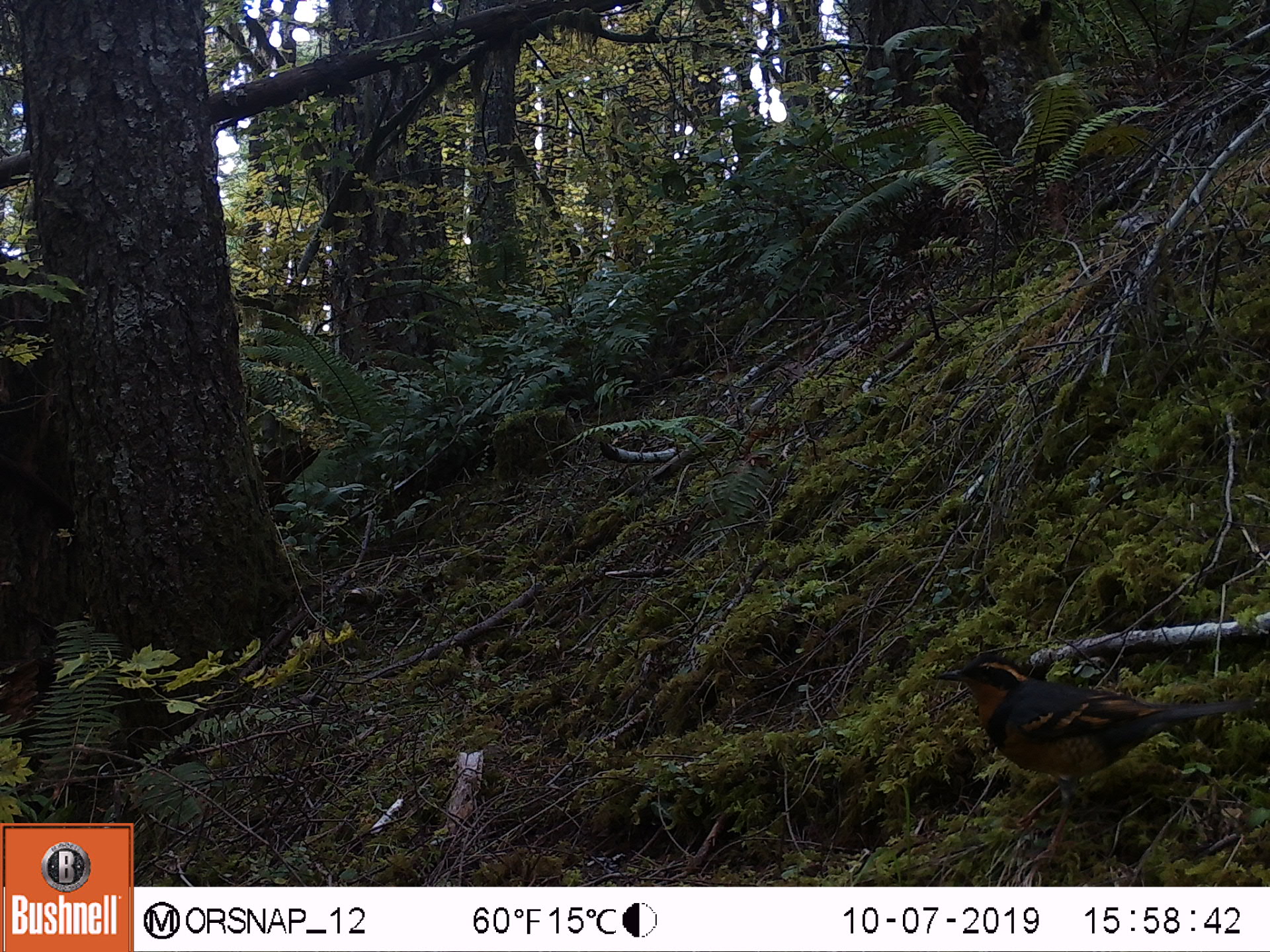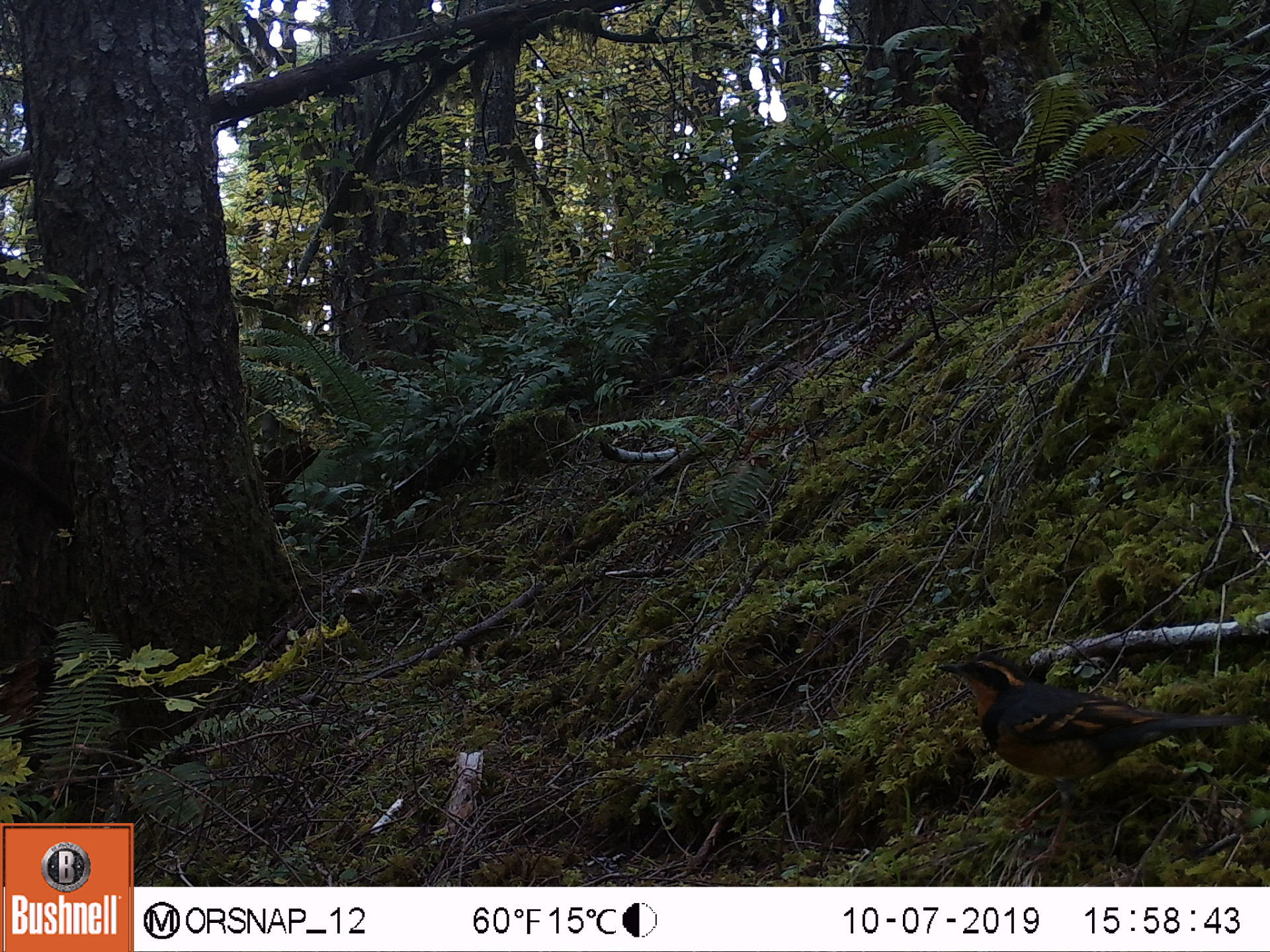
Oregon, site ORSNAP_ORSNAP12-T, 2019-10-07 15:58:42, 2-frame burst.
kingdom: Animalia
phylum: Chordata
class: Aves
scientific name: Aves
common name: bird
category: other bird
Other bird (bird) (Aves).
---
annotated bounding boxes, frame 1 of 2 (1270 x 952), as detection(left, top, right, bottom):
other bird: detection(915, 638, 1234, 881)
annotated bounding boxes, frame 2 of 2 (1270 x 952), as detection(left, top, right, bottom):
other bird: detection(930, 648, 1249, 878)